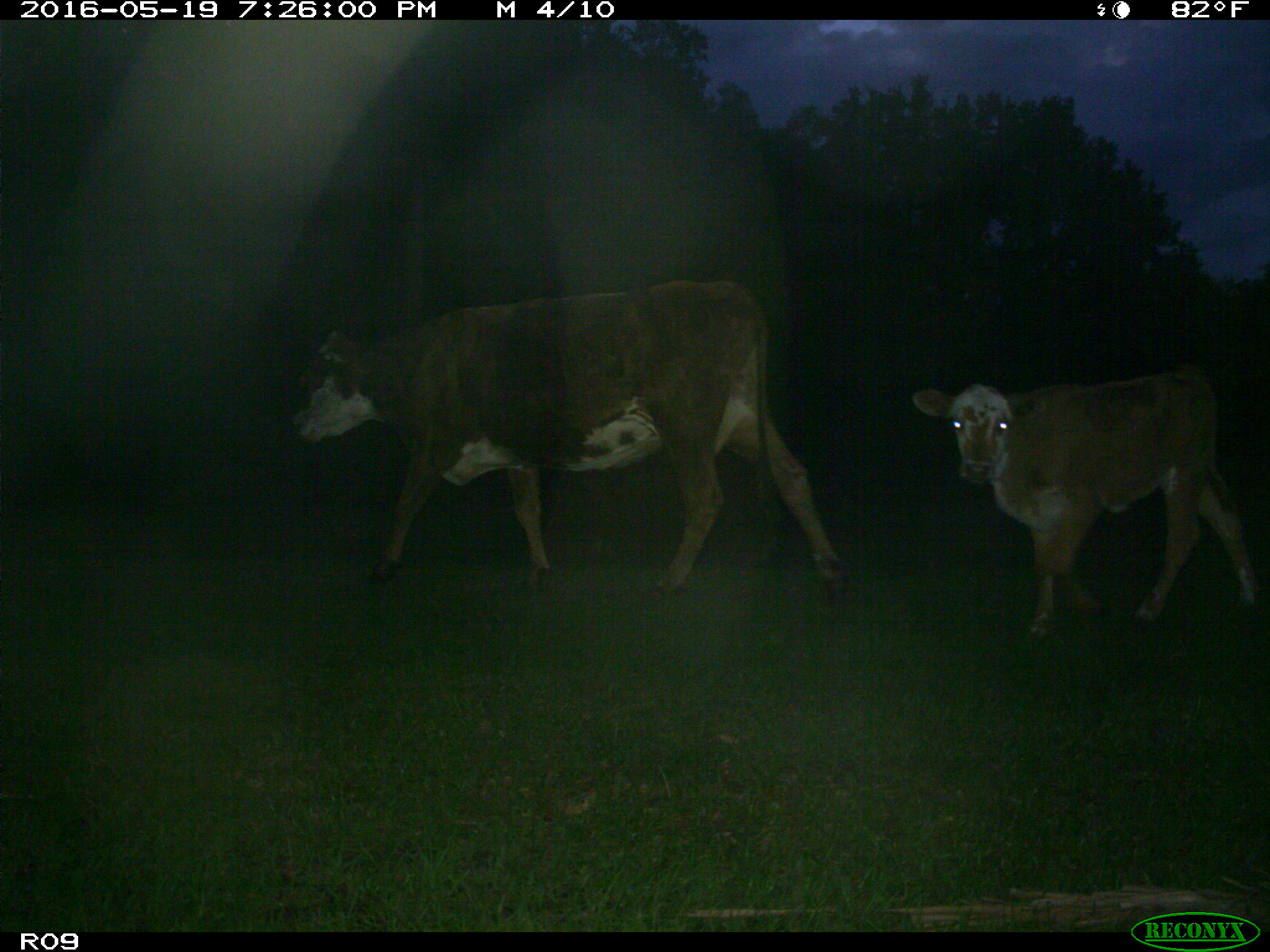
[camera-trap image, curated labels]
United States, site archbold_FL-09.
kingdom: Animalia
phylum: Chordata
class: Mammalia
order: Artiodactyla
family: Bovidae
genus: Bos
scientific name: Bos taurus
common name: domestic cow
Bos taurus (domestic cow).